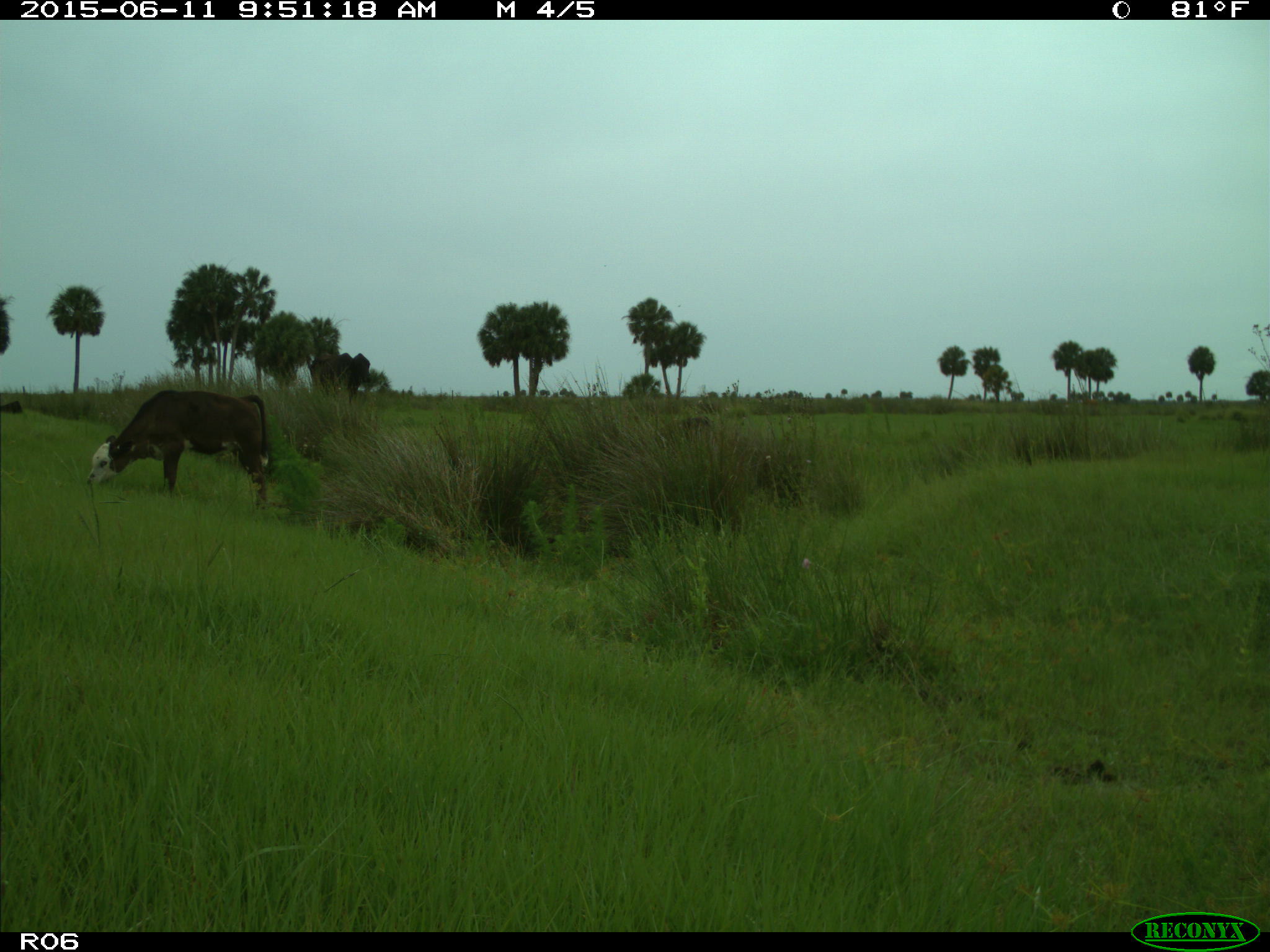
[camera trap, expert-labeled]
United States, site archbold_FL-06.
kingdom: Animalia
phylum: Chordata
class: Mammalia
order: Artiodactyla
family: Bovidae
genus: Bos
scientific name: Bos taurus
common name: domestic cow